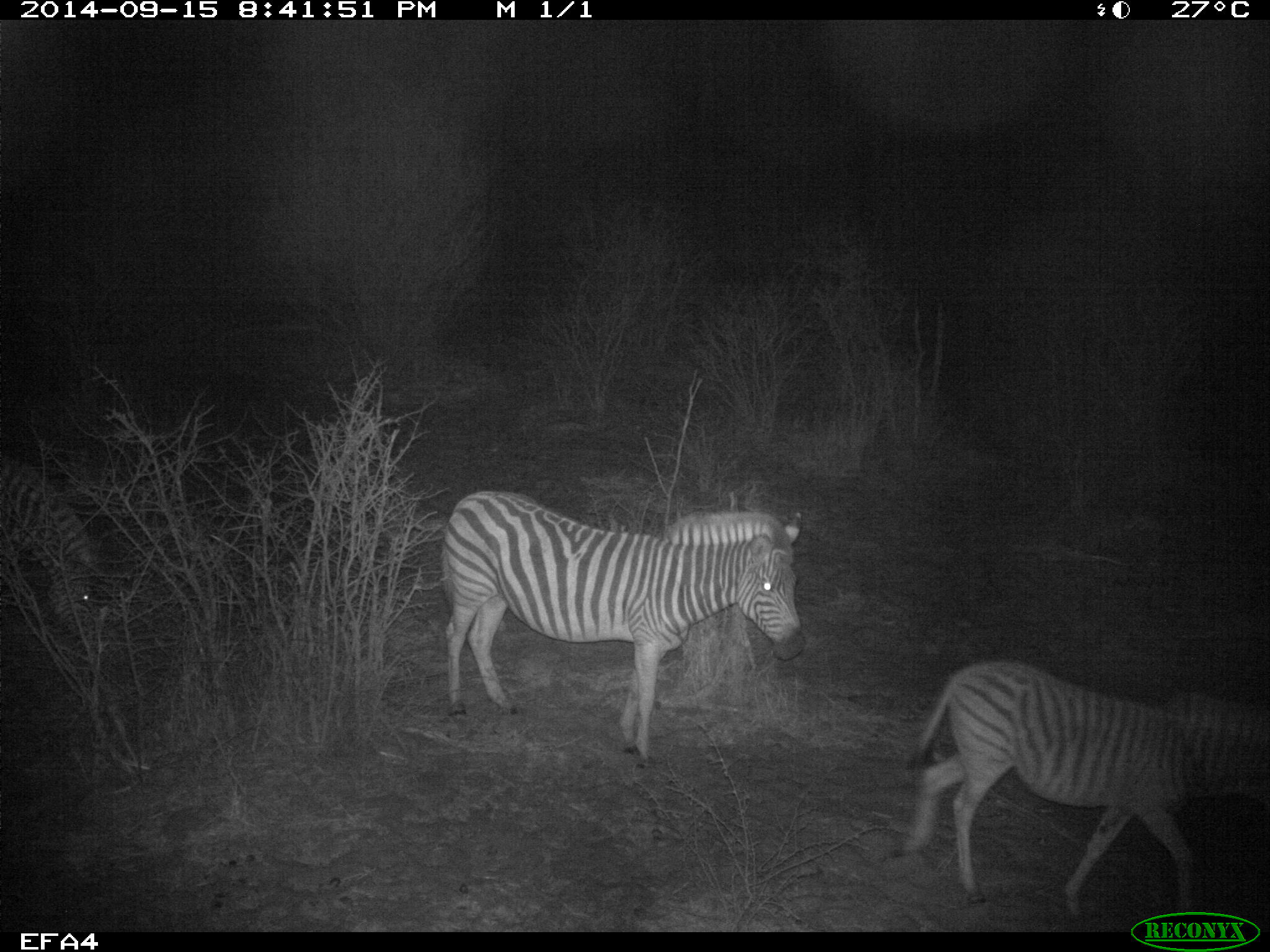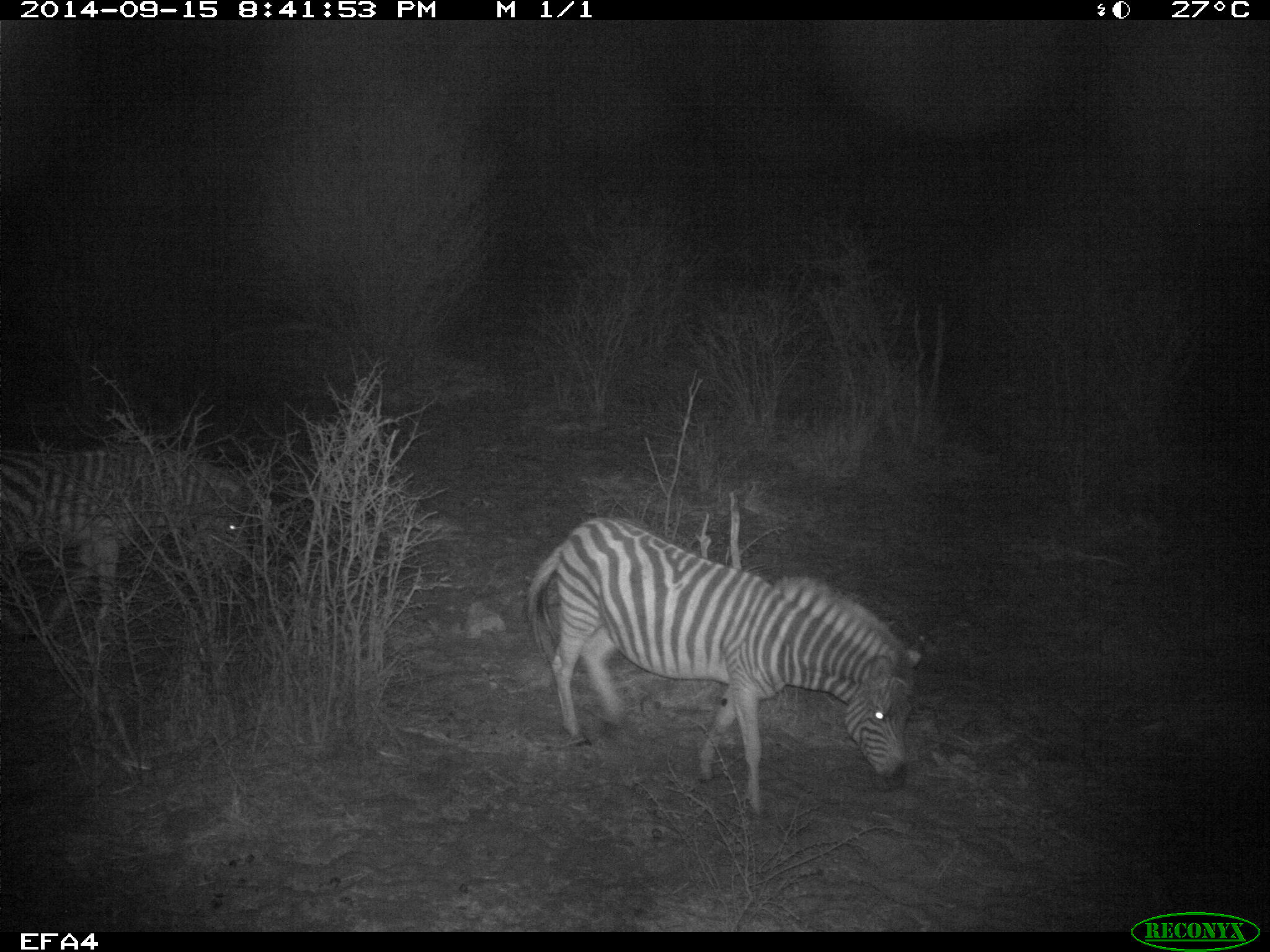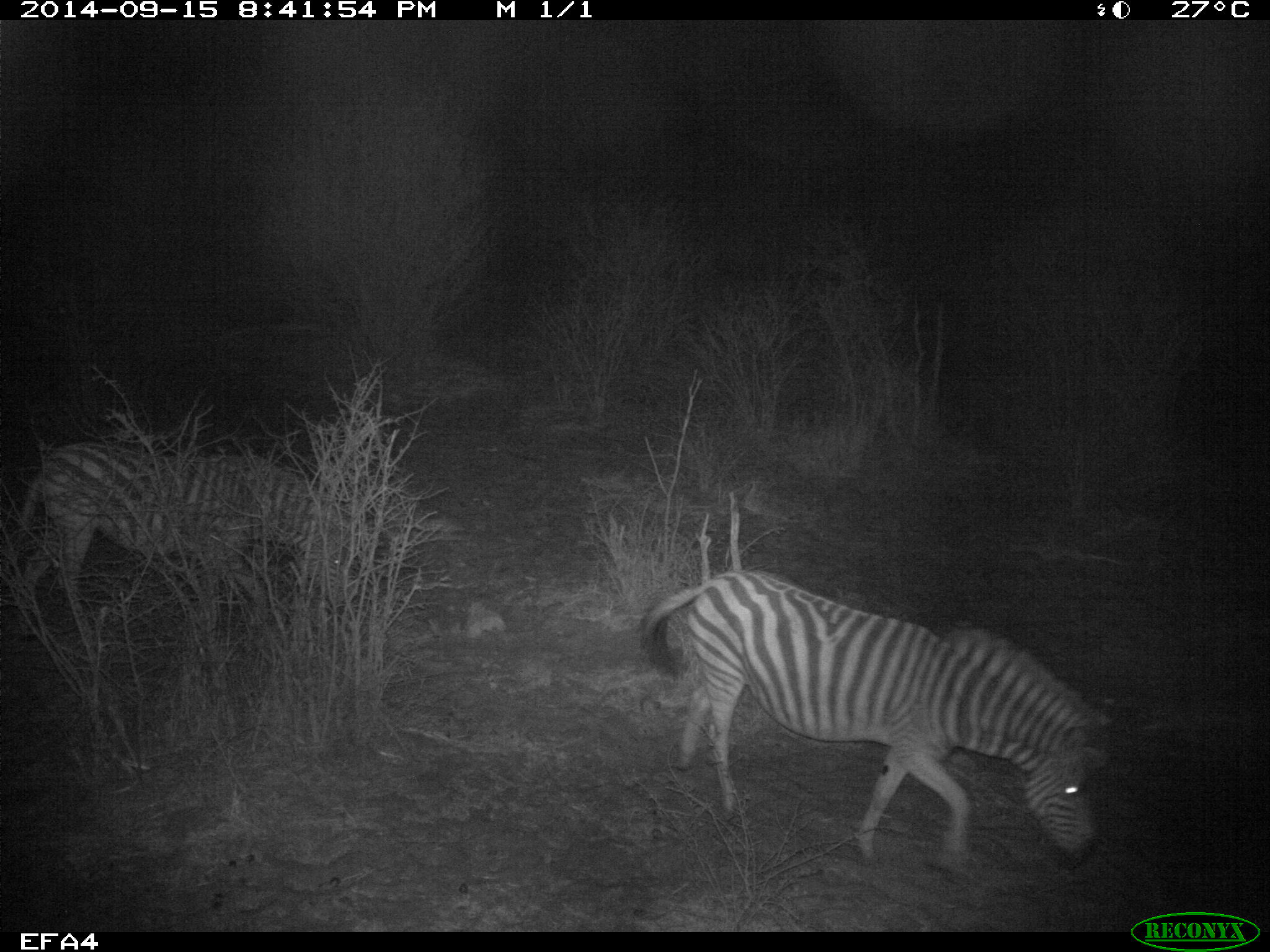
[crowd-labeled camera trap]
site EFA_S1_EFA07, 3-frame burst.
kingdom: Animalia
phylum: Chordata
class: Mammalia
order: Perissodactyla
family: Equidae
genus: Equus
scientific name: Equus quagga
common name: plains zebra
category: zebraplains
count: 3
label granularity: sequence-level